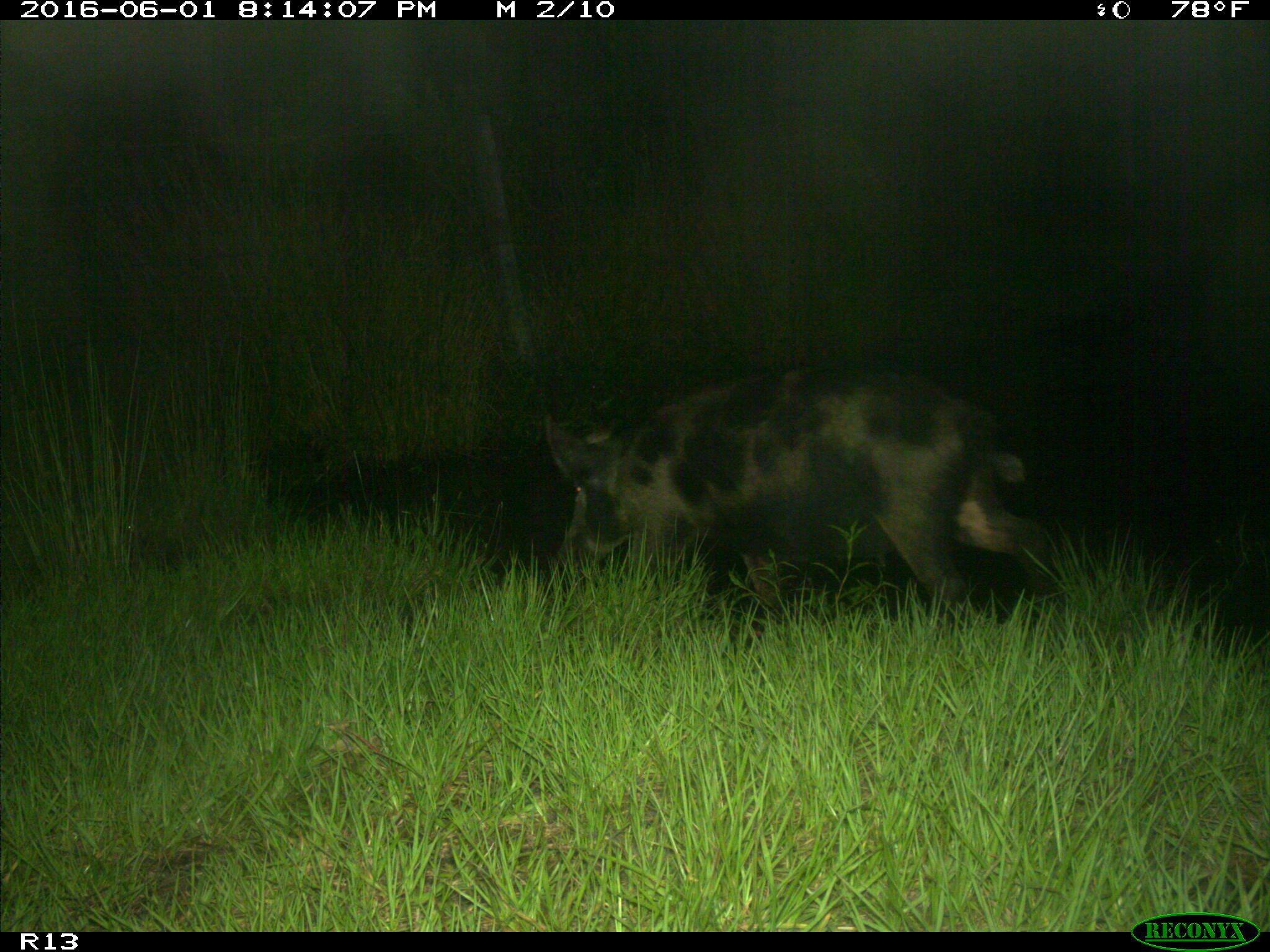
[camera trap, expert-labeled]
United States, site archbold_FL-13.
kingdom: Animalia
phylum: Chordata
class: Mammalia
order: Artiodactyla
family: Suidae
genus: Sus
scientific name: Sus scrofa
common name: wild boar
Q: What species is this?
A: Sus scrofa (wild boar).